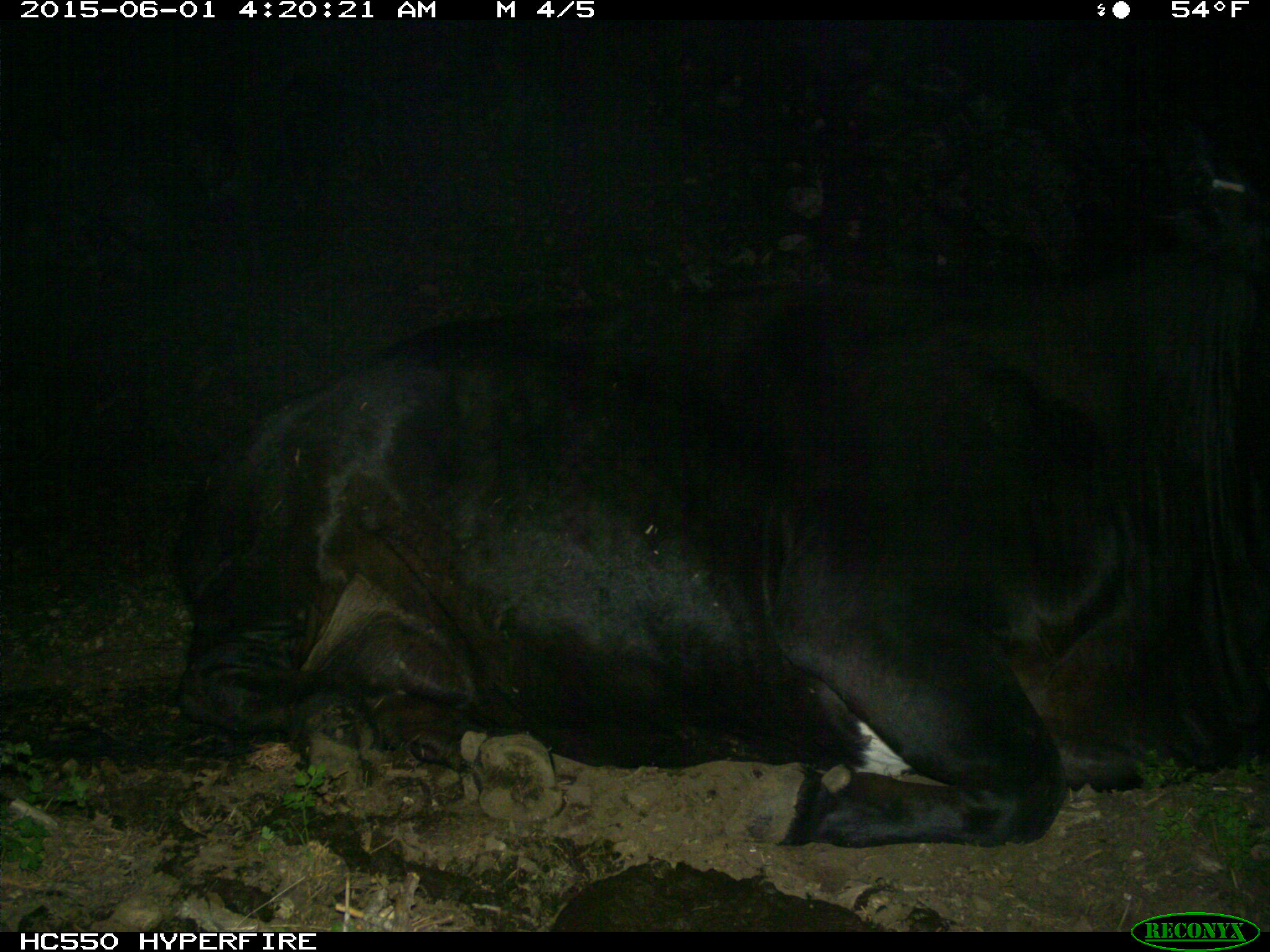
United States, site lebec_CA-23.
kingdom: Animalia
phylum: Chordata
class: Mammalia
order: Artiodactyla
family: Bovidae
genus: Bos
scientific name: Bos taurus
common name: domestic cow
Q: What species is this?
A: Bos taurus (domestic cow).